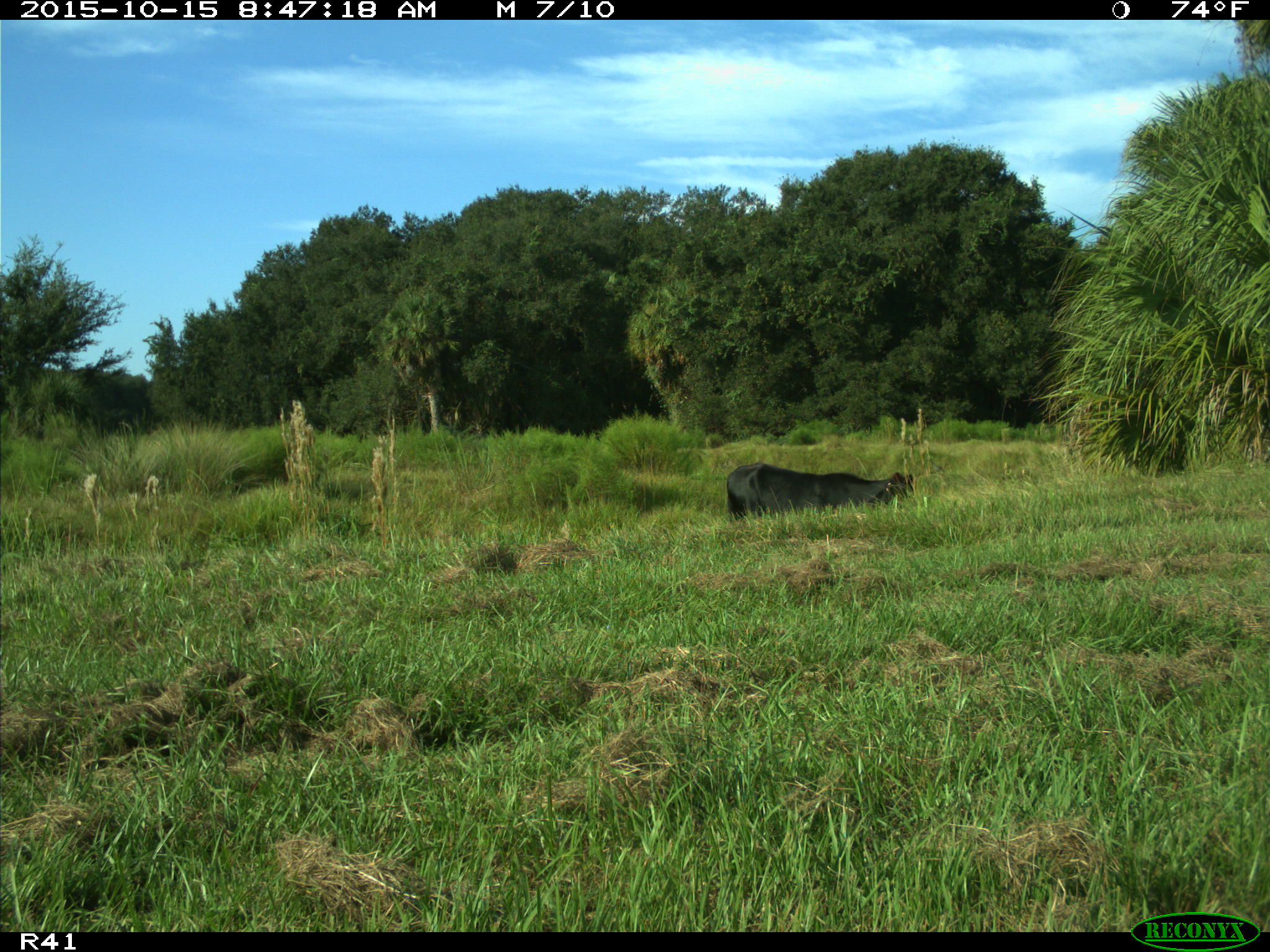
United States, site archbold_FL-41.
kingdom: Animalia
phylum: Chordata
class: Mammalia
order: Artiodactyla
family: Bovidae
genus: Bos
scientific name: Bos taurus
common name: domestic cow